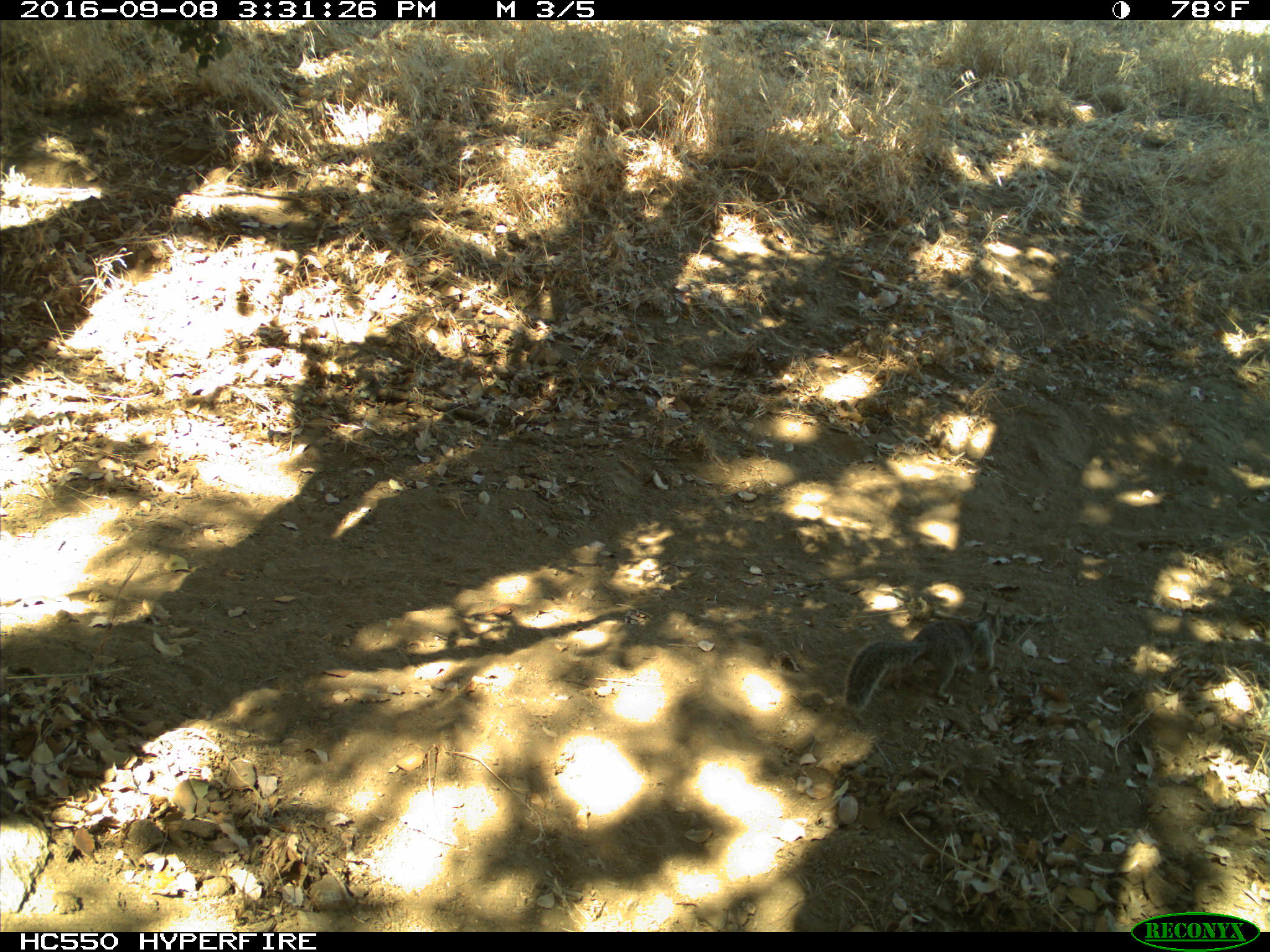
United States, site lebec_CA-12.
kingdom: Animalia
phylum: Chordata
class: Mammalia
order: Rodentia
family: Sciuridae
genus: Otospermophilus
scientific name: Otospermophilus beecheyi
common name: california ground squirrel